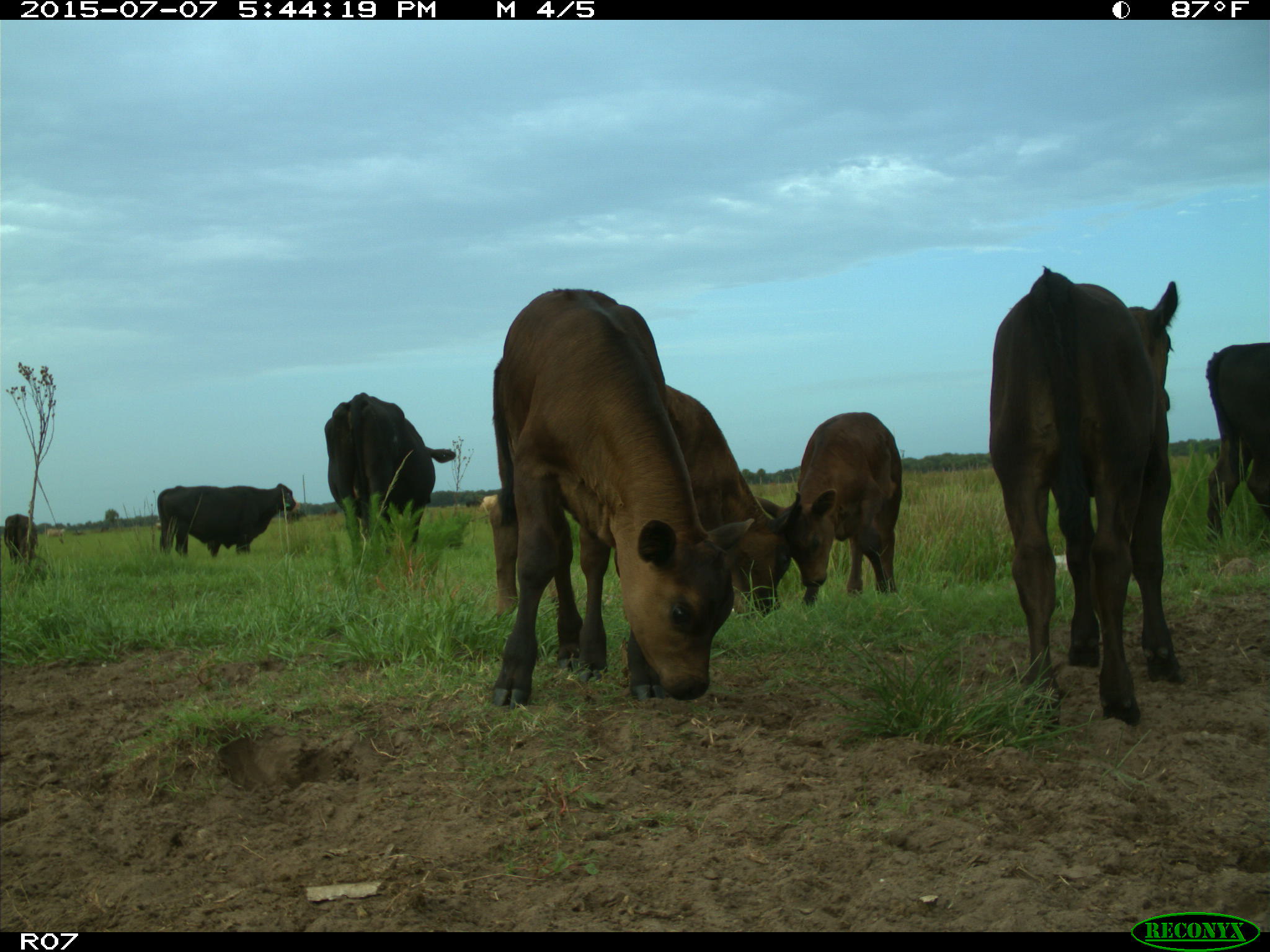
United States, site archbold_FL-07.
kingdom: Animalia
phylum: Chordata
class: Mammalia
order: Artiodactyla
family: Bovidae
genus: Bos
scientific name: Bos taurus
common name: domestic cow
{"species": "Bos taurus (domestic cow)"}